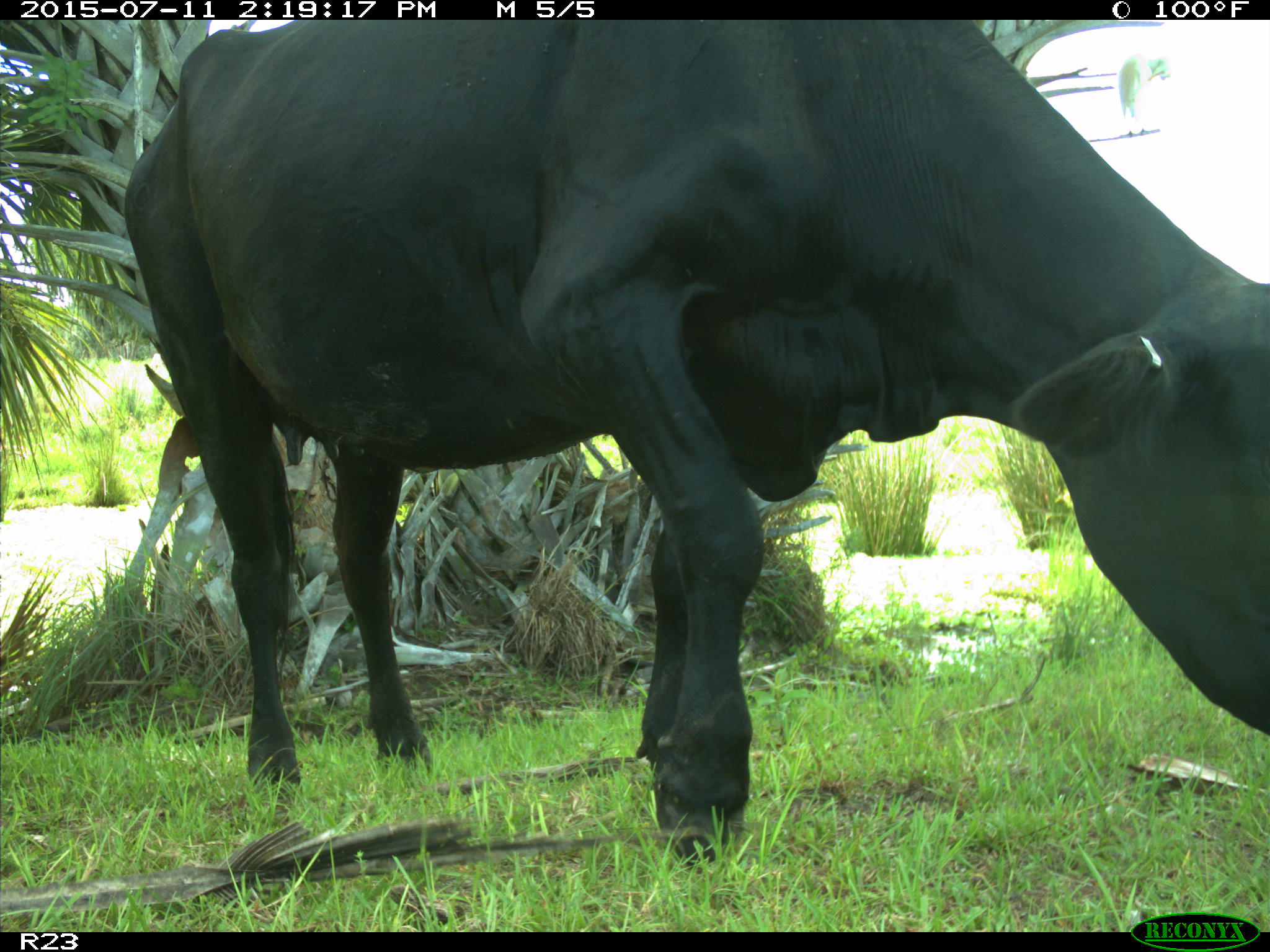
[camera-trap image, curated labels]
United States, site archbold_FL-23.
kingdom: Animalia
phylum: Chordata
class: Mammalia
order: Artiodactyla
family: Bovidae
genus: Bos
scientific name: Bos taurus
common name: domestic cow